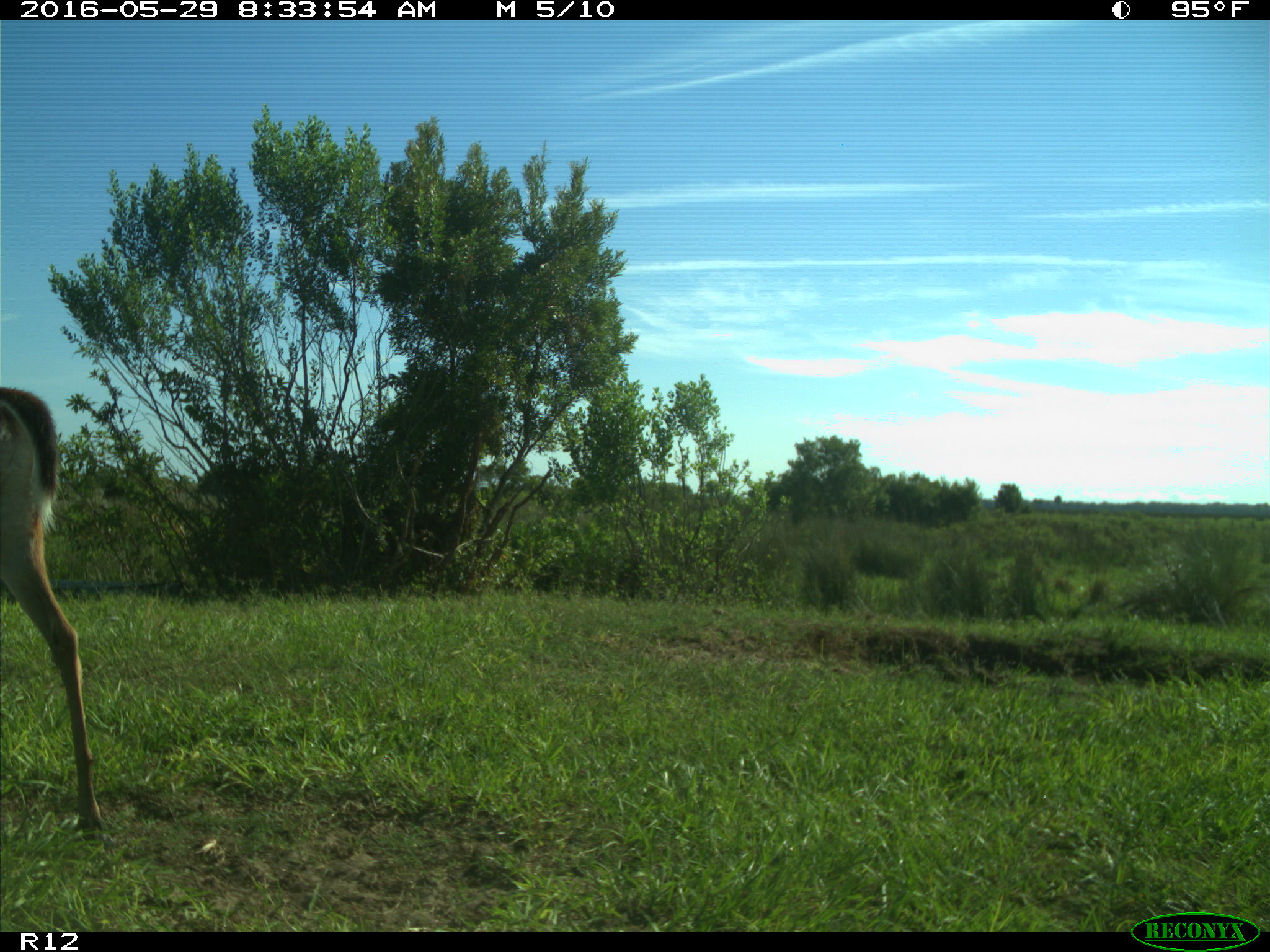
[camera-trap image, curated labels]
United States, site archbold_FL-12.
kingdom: Animalia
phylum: Chordata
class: Mammalia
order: Artiodactyla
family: Cervidae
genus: Odocoileus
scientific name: Odocoileus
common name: deer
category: unidentified deer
Unidentified deer (deer) (Odocoileus).